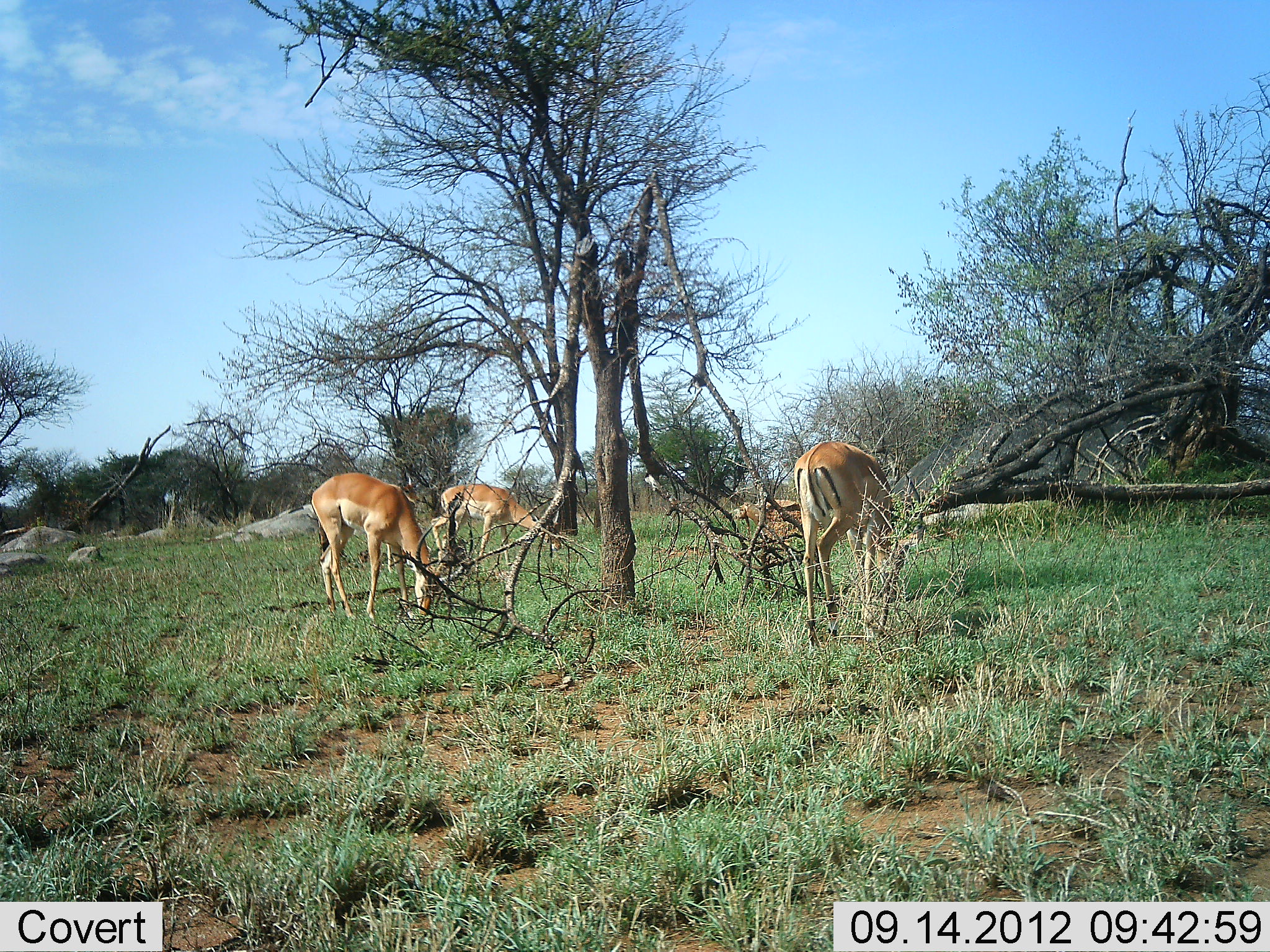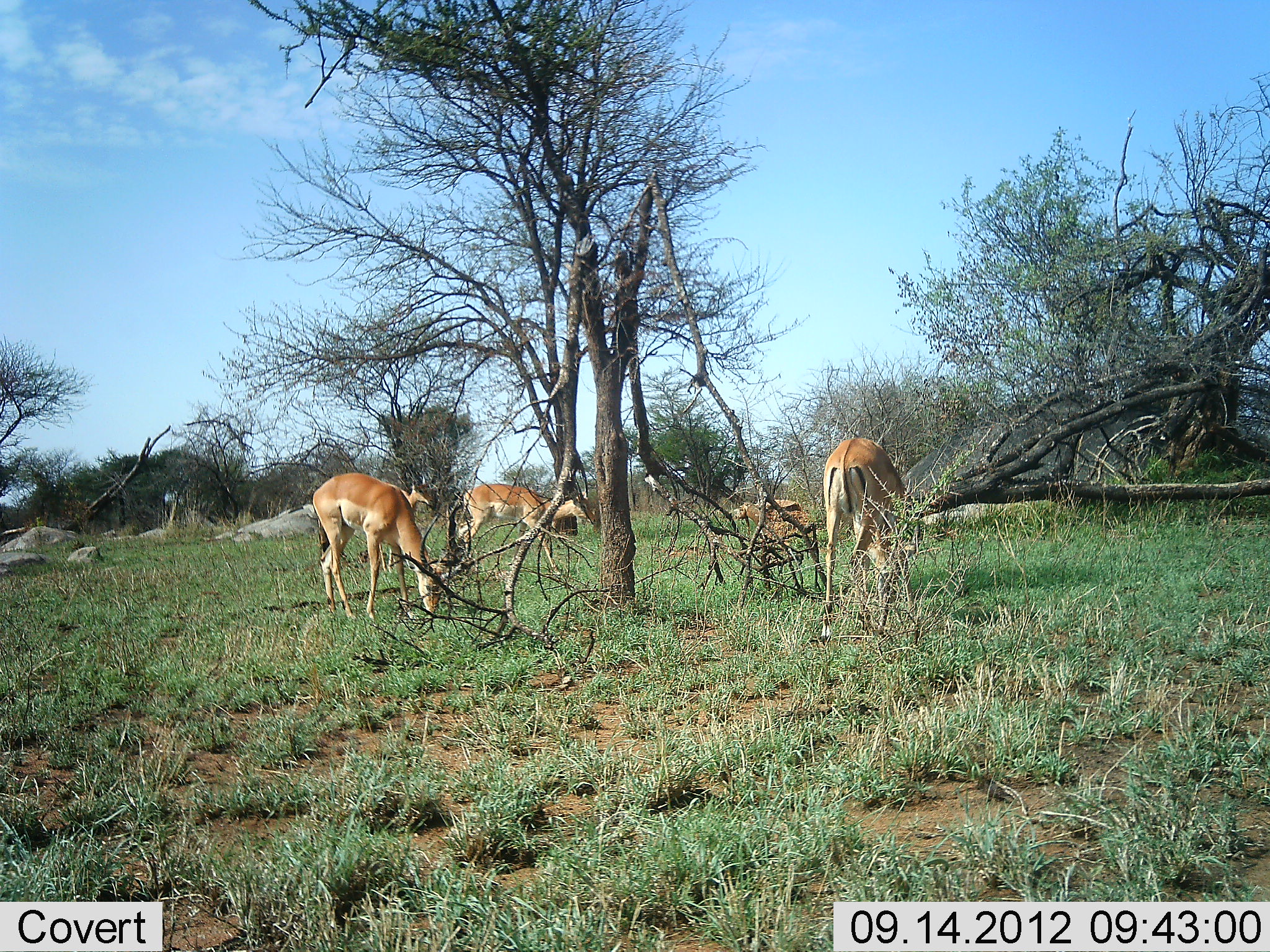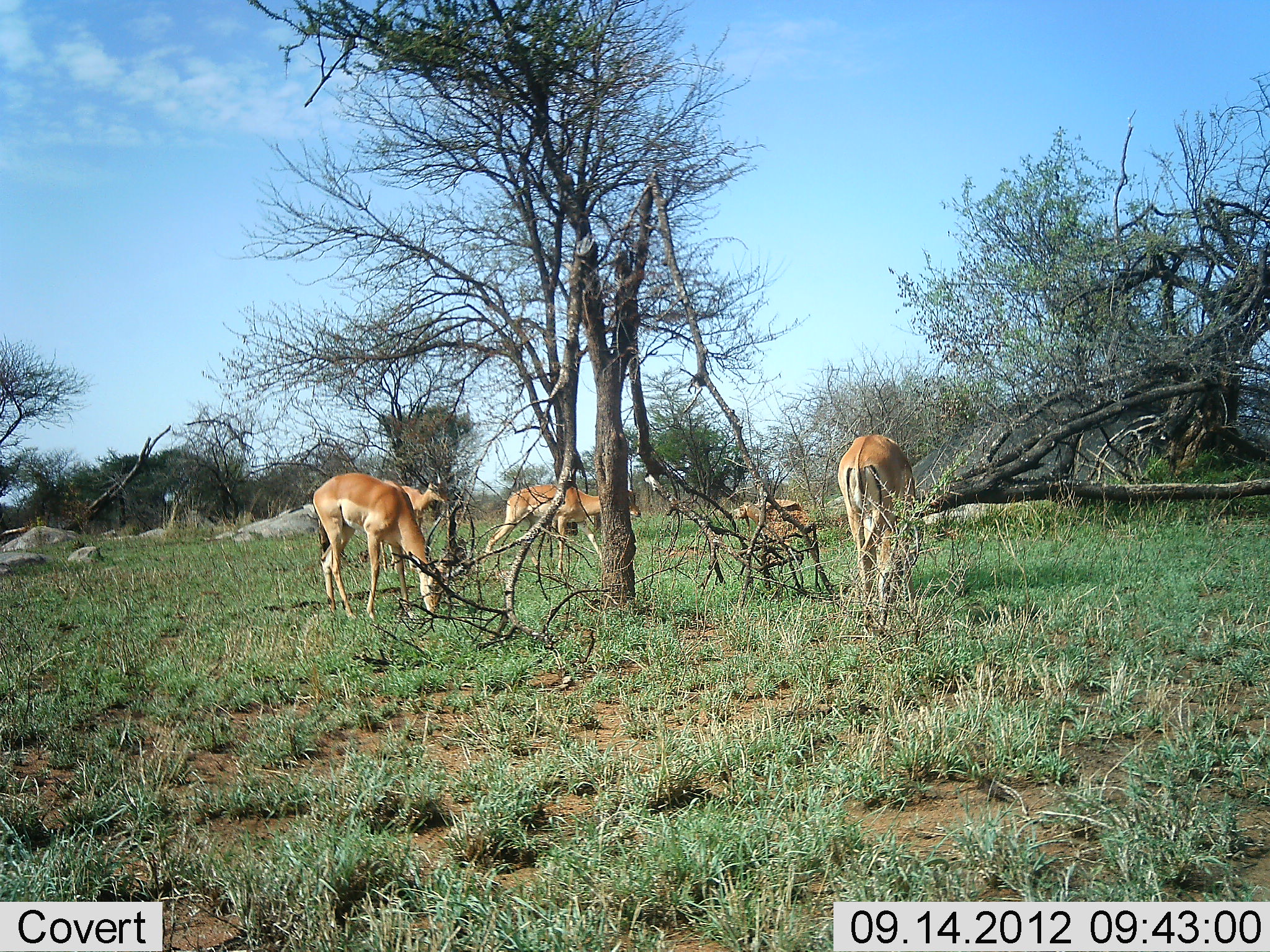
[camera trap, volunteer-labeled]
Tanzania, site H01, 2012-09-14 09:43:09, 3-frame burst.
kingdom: Animalia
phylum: Chordata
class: Mammalia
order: Artiodactyla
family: Bovidae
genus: Aepyceros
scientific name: Aepyceros melampus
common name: impala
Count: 4.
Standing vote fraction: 20%.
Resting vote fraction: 0%.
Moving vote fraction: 40%.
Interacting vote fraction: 0%.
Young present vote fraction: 0%.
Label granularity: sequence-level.